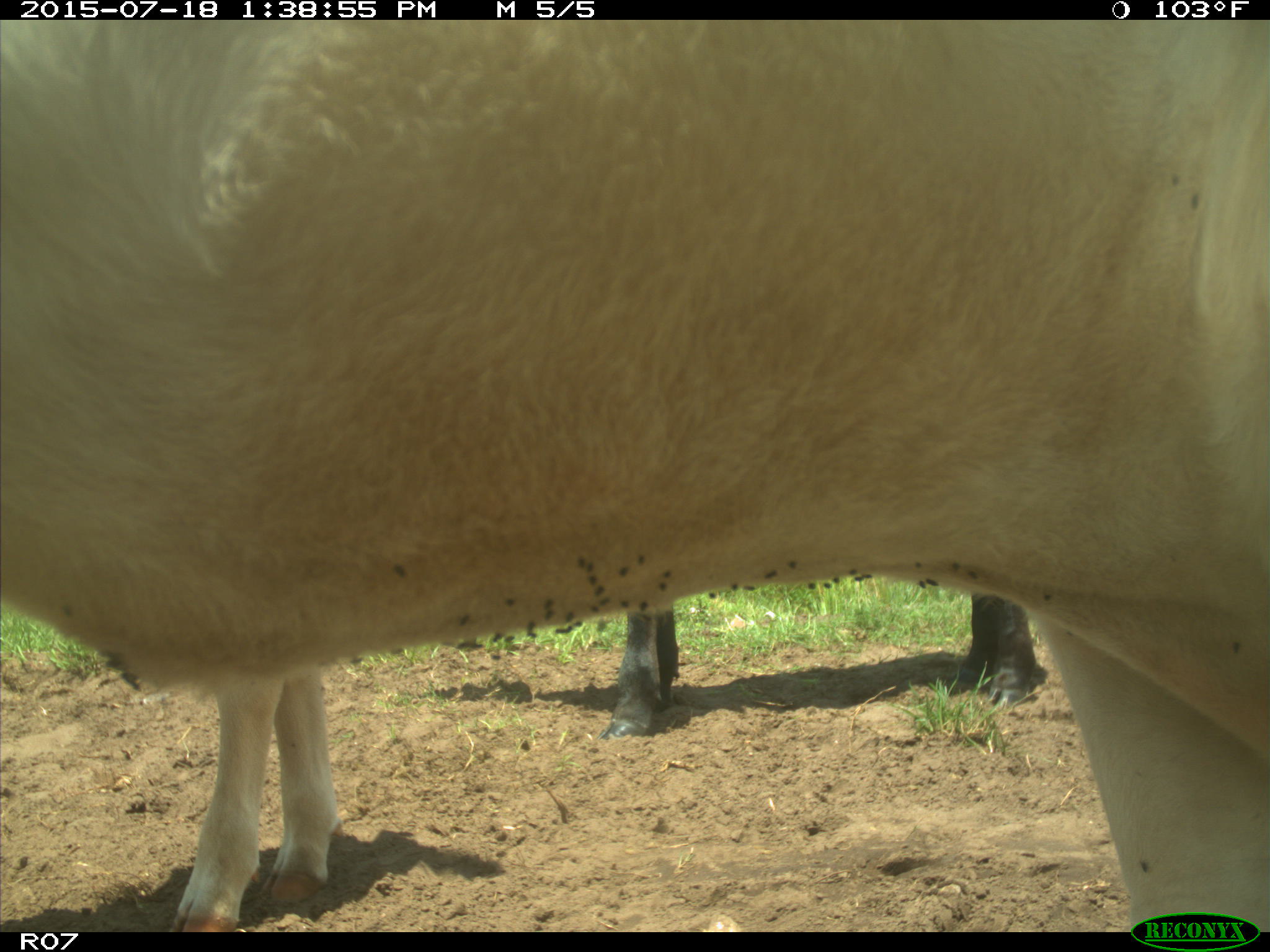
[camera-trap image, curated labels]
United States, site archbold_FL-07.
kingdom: Animalia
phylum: Chordata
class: Mammalia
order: Artiodactyla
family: Bovidae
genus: Bos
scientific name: Bos taurus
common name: domestic cow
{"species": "Bos taurus (domestic cow)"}